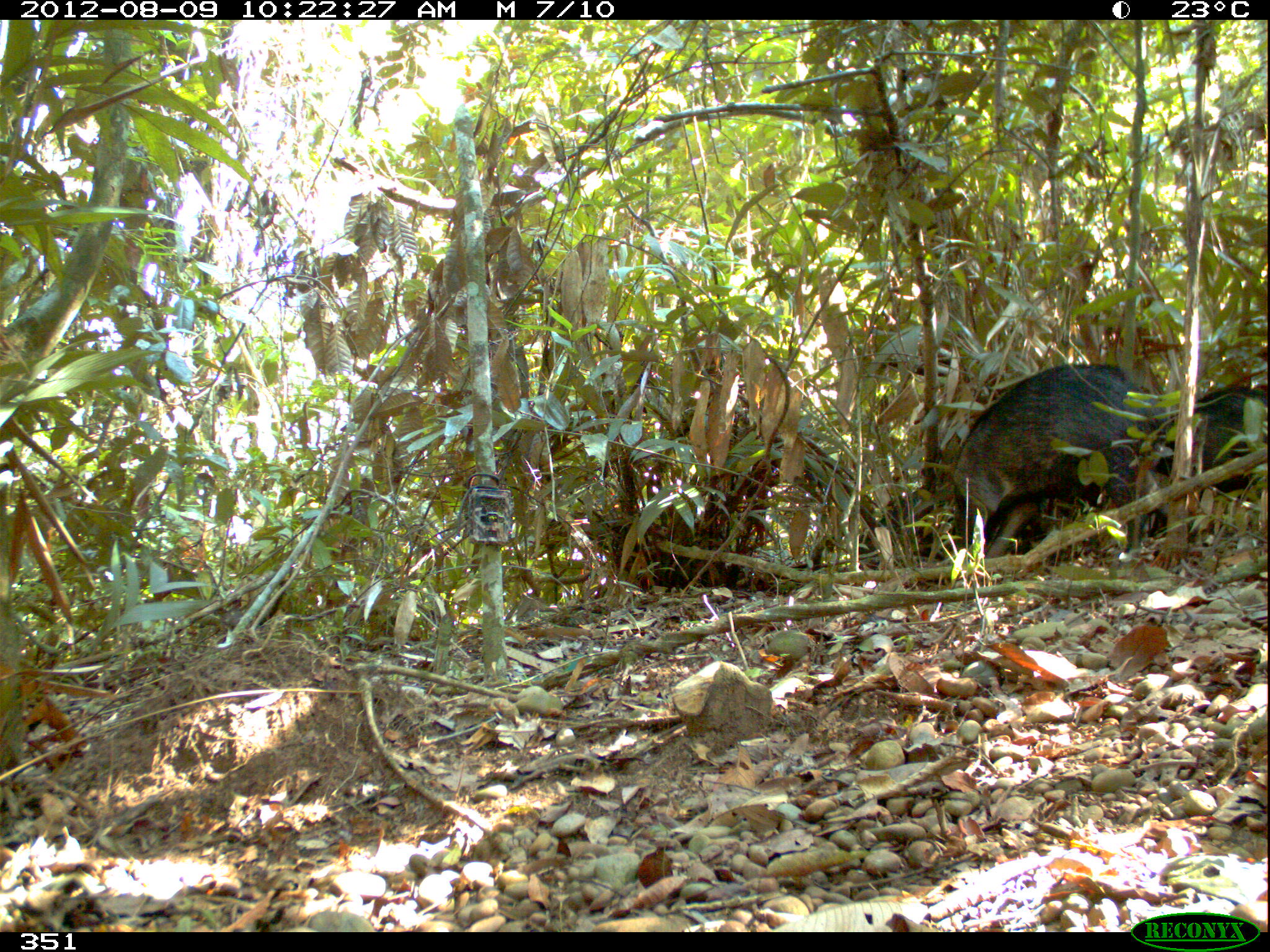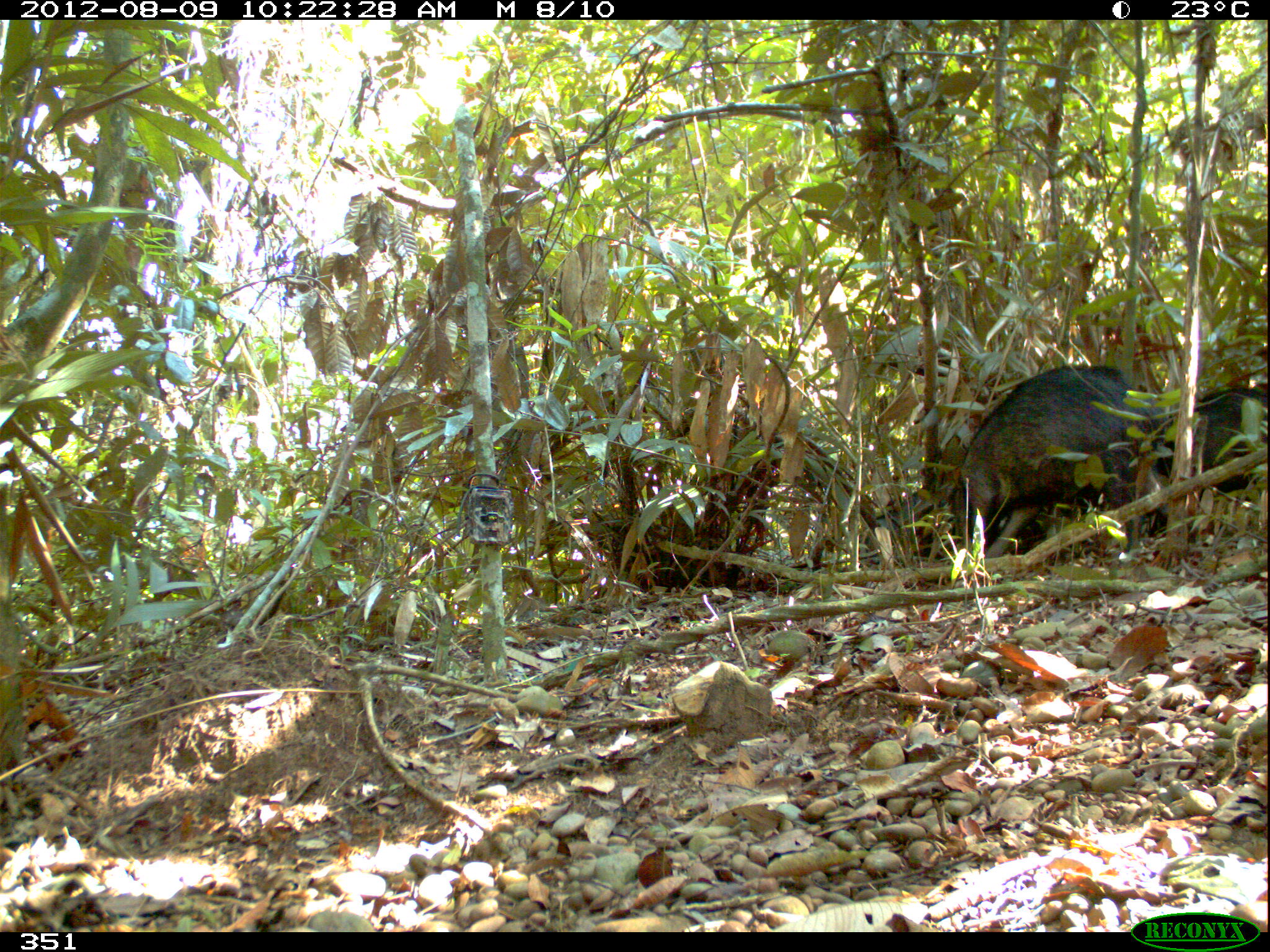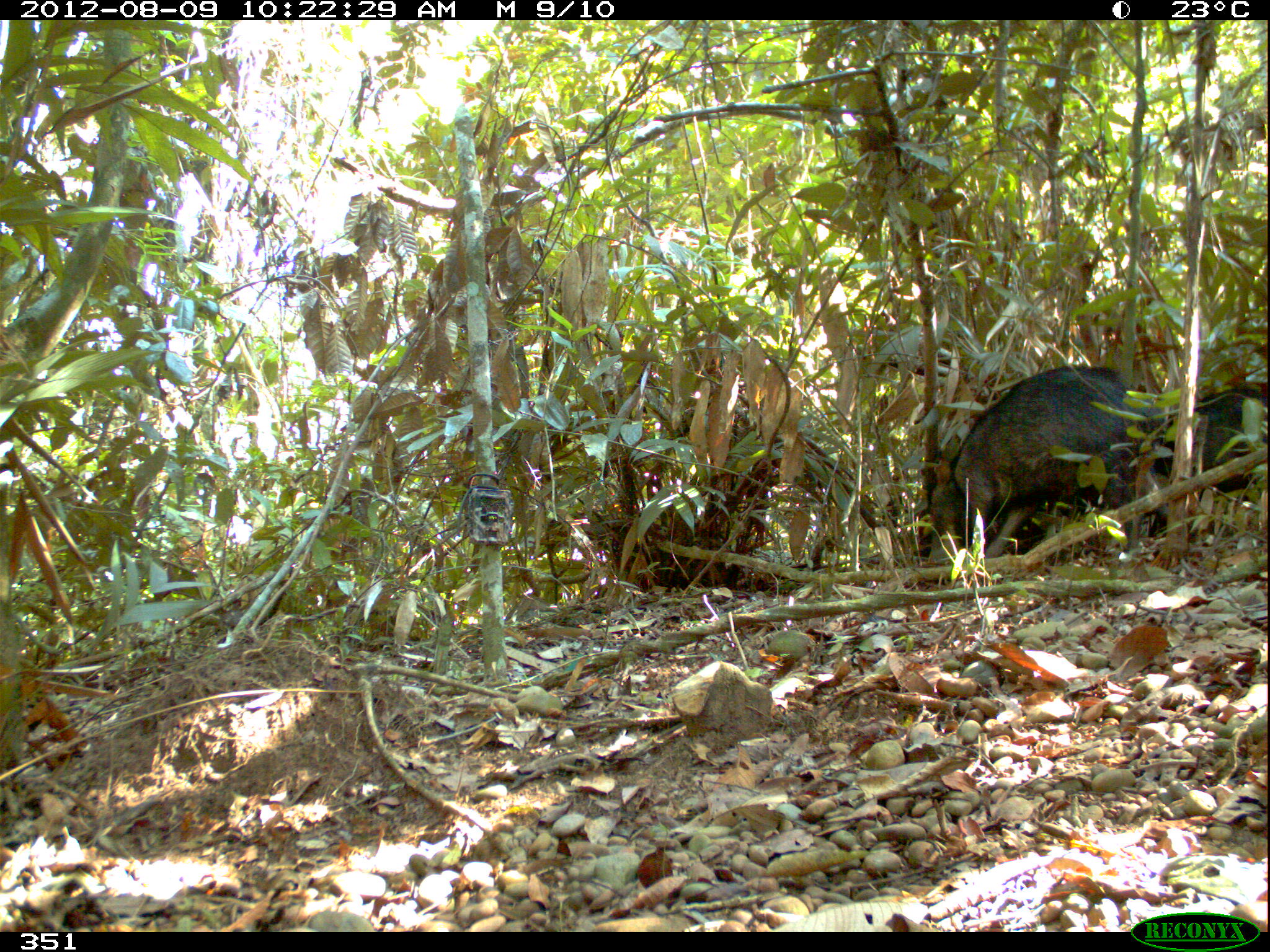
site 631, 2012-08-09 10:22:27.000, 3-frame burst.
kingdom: Animalia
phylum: Chordata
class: Mammalia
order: Artiodactyla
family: Tayassuidae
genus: Tayassu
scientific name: Tayassu pecari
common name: white-lipped peccary